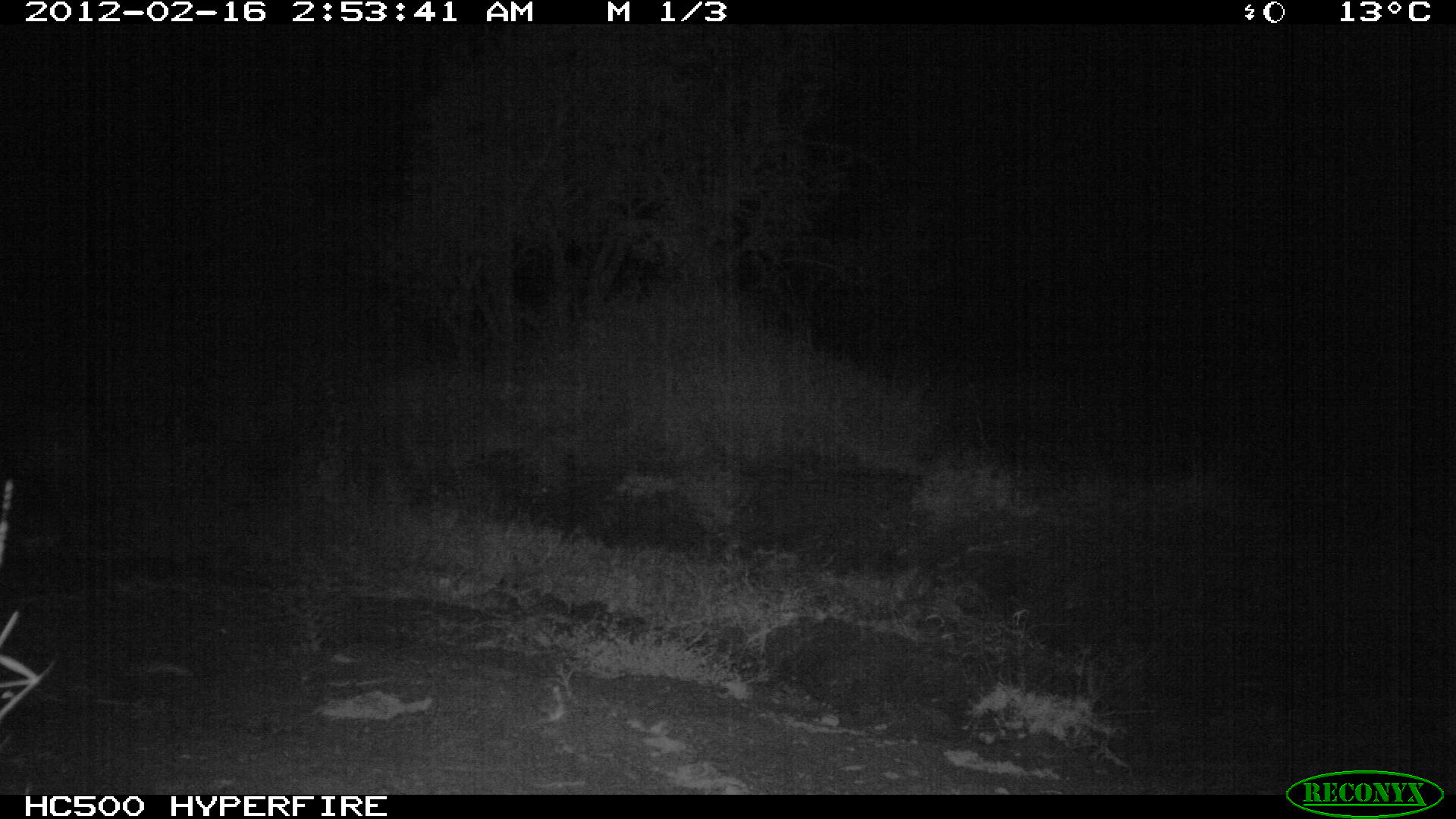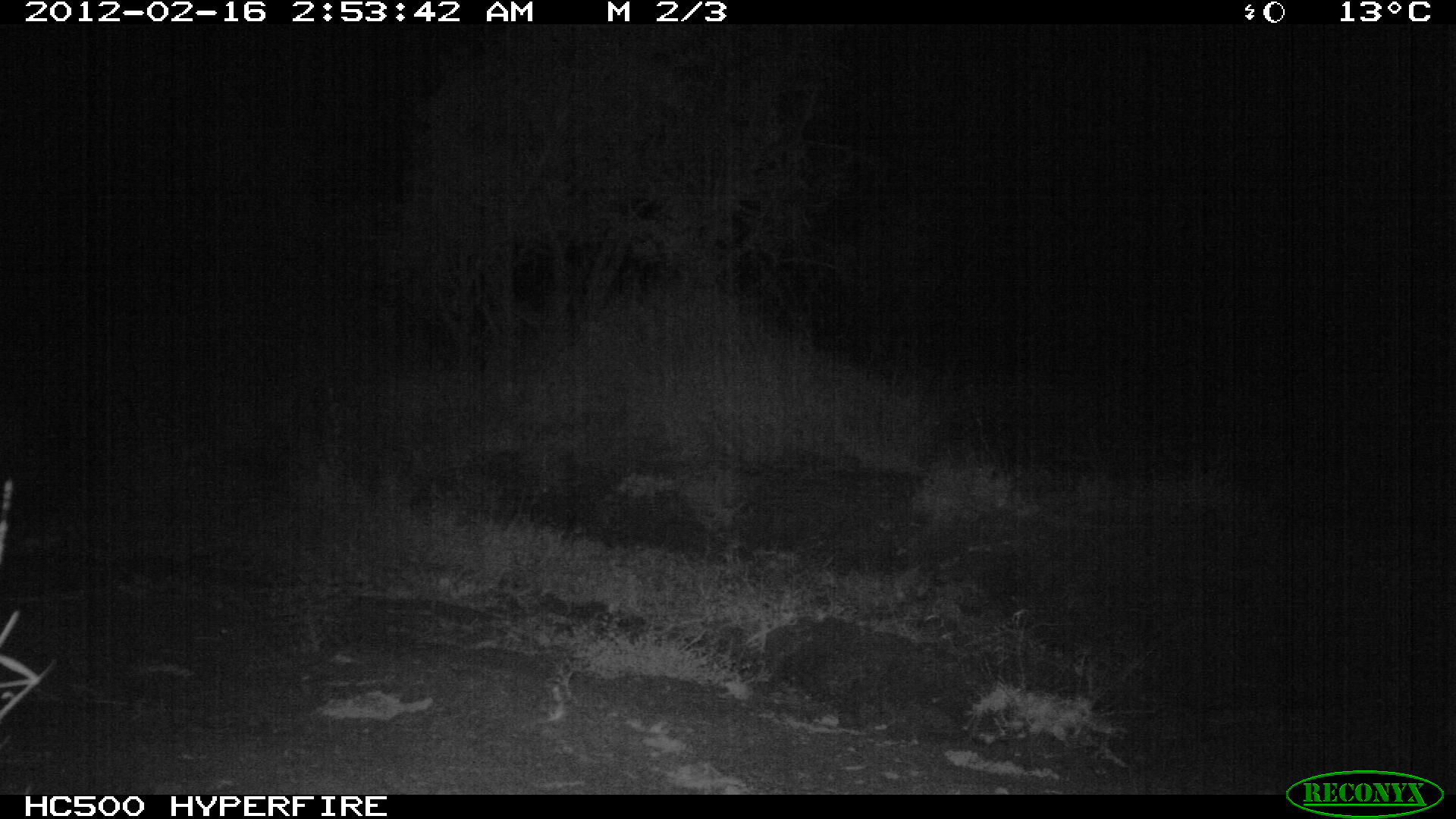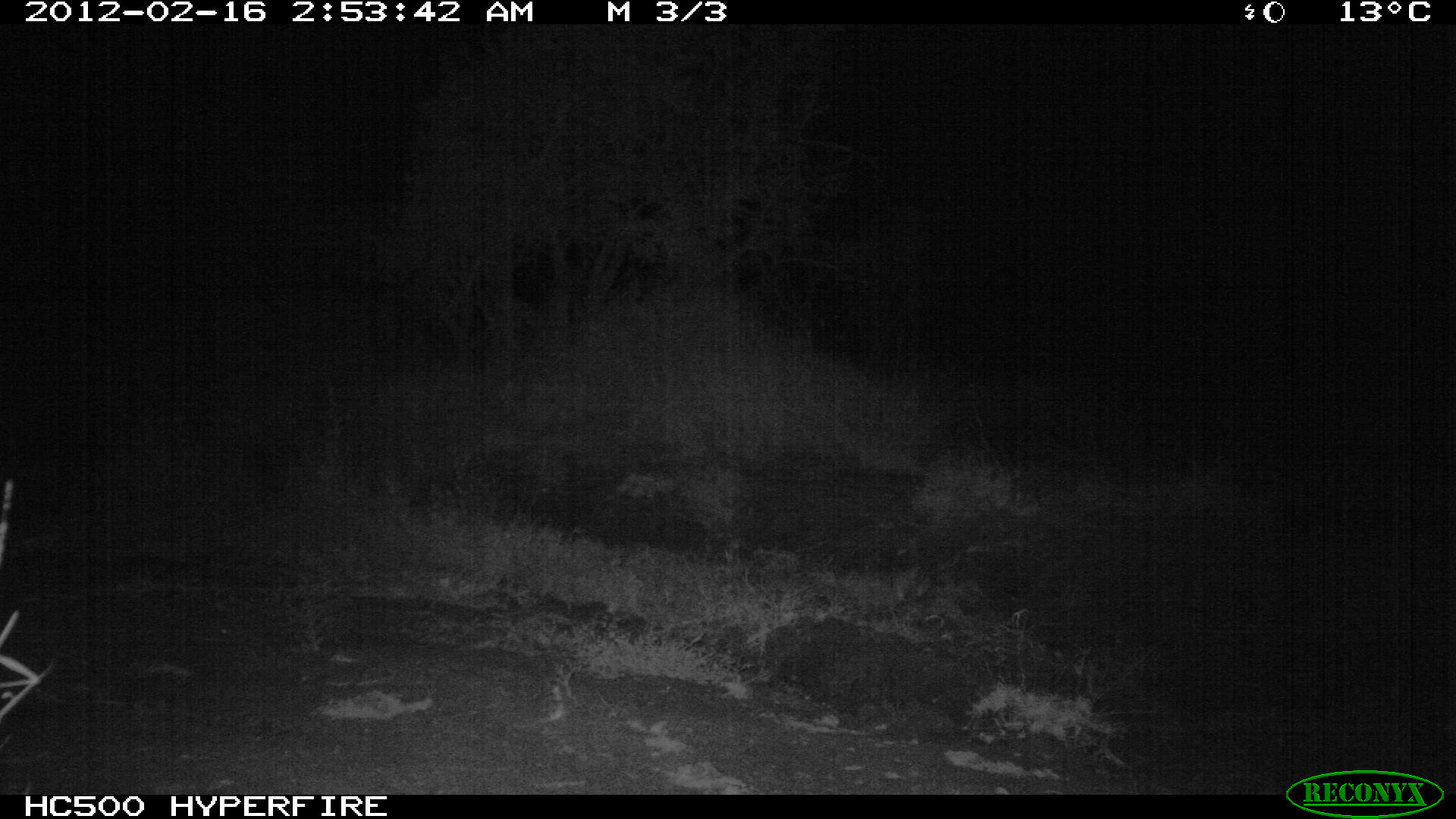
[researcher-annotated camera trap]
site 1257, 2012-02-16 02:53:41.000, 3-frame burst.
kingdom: Animalia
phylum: Chordata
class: Mammalia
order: Carnivora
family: Hyaenidae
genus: Hyaena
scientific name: Hyaena hyaena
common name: striped hyena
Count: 1.